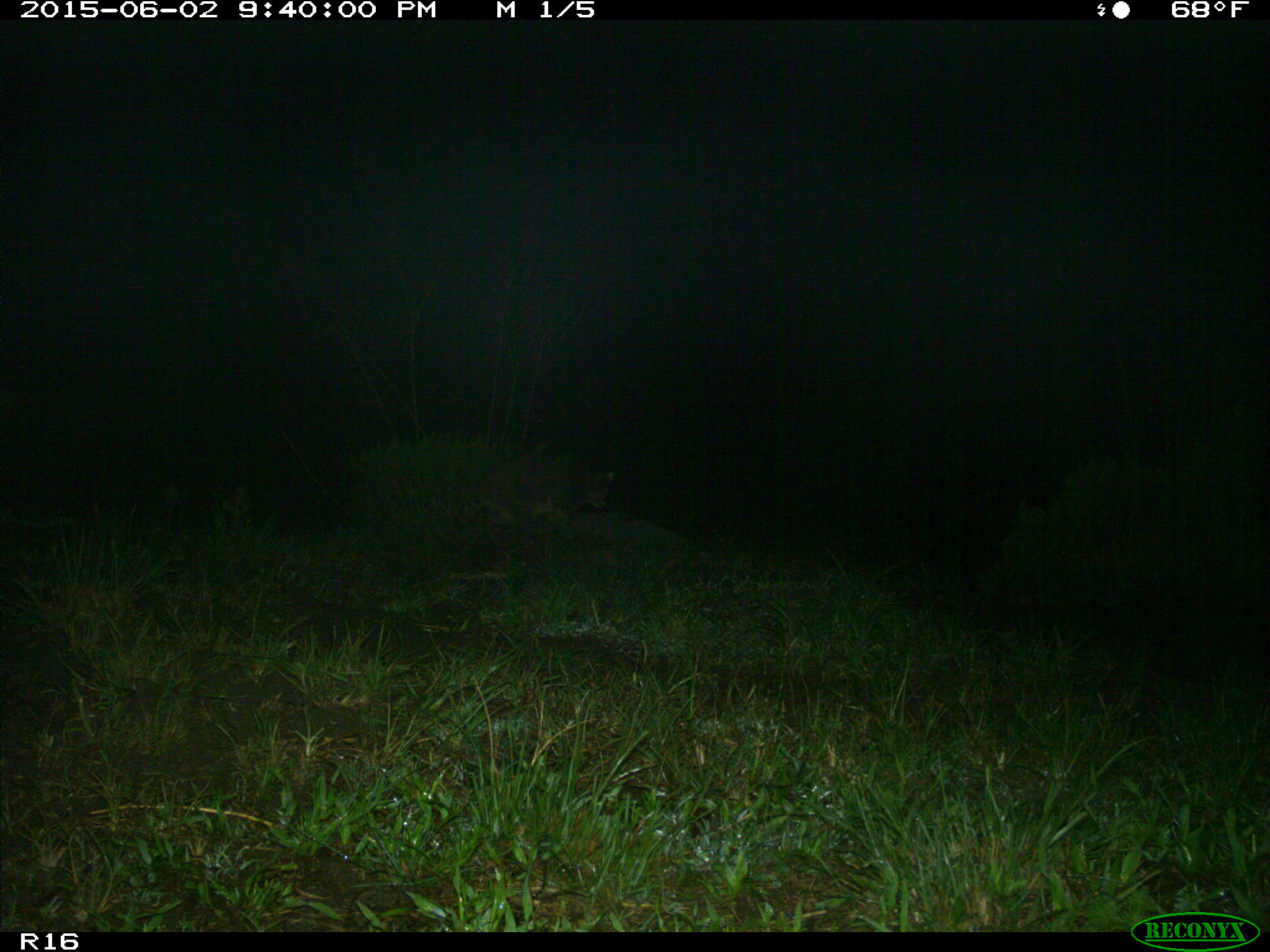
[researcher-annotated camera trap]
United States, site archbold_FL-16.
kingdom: Animalia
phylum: Chordata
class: Mammalia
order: Carnivora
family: Procyonidae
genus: Procyon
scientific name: Procyon lotor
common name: common raccoon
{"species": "Procyon lotor (common raccoon)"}